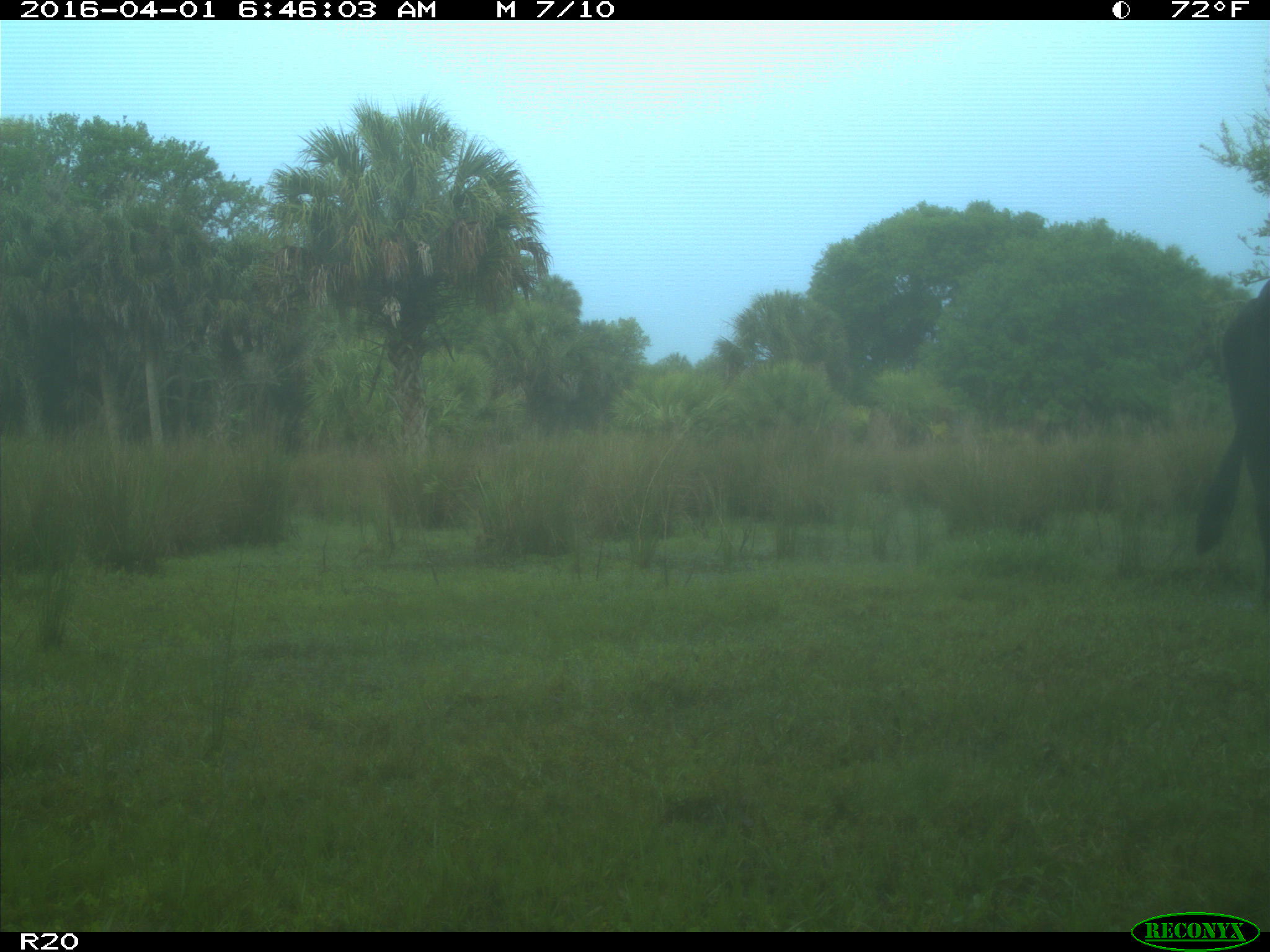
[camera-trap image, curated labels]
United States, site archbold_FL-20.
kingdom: Animalia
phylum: Chordata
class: Mammalia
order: Artiodactyla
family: Bovidae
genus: Bos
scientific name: Bos taurus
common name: domestic cow